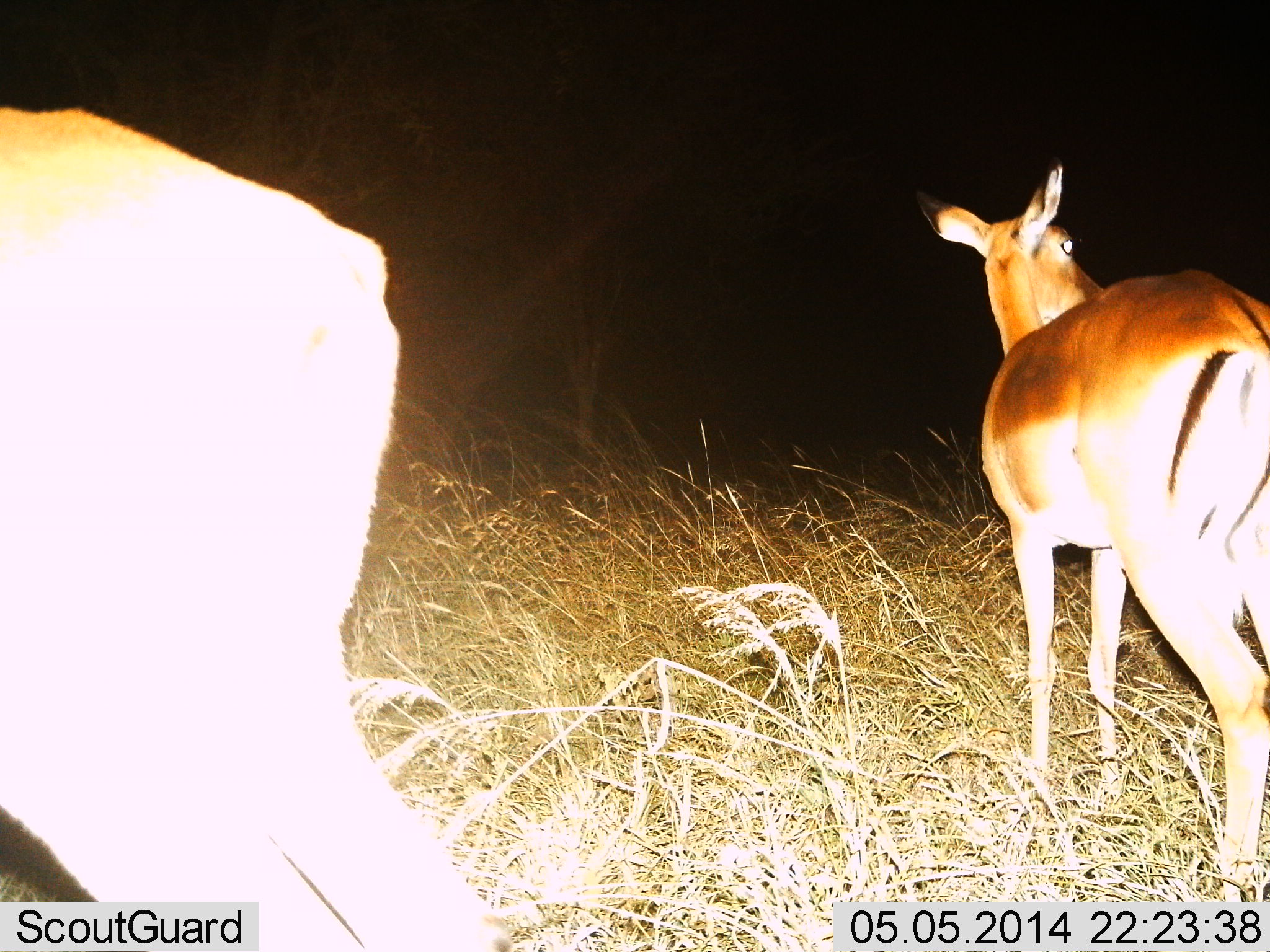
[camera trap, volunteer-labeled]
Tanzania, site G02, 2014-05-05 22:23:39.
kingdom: Animalia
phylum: Chordata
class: Mammalia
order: Artiodactyla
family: Bovidae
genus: Aepyceros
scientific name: Aepyceros melampus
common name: impala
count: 2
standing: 100%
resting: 0%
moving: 0%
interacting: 0%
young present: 0%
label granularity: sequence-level